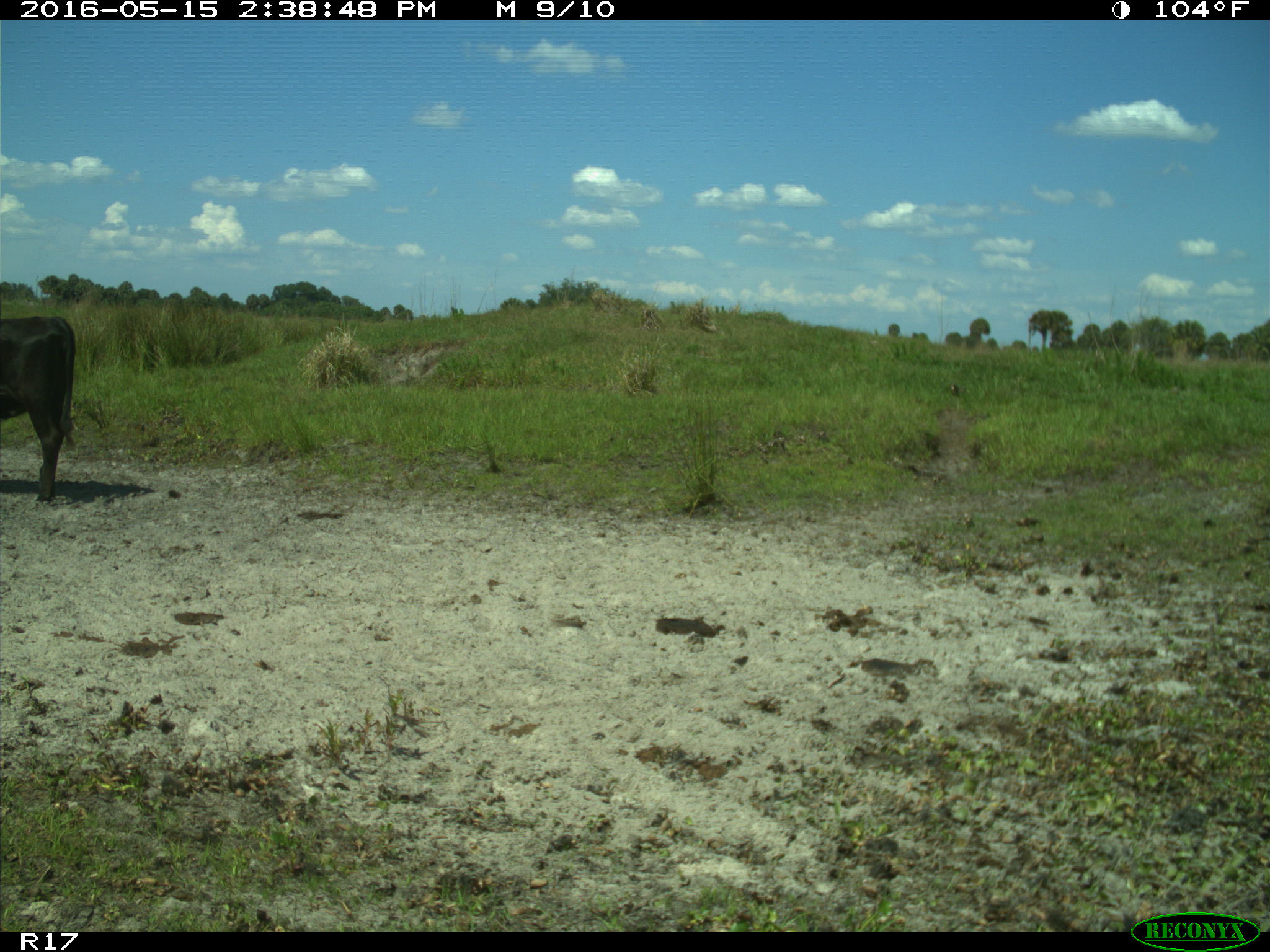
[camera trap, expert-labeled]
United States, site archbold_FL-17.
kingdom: Animalia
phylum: Chordata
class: Mammalia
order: Artiodactyla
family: Bovidae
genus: Bos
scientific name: Bos taurus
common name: domestic cow